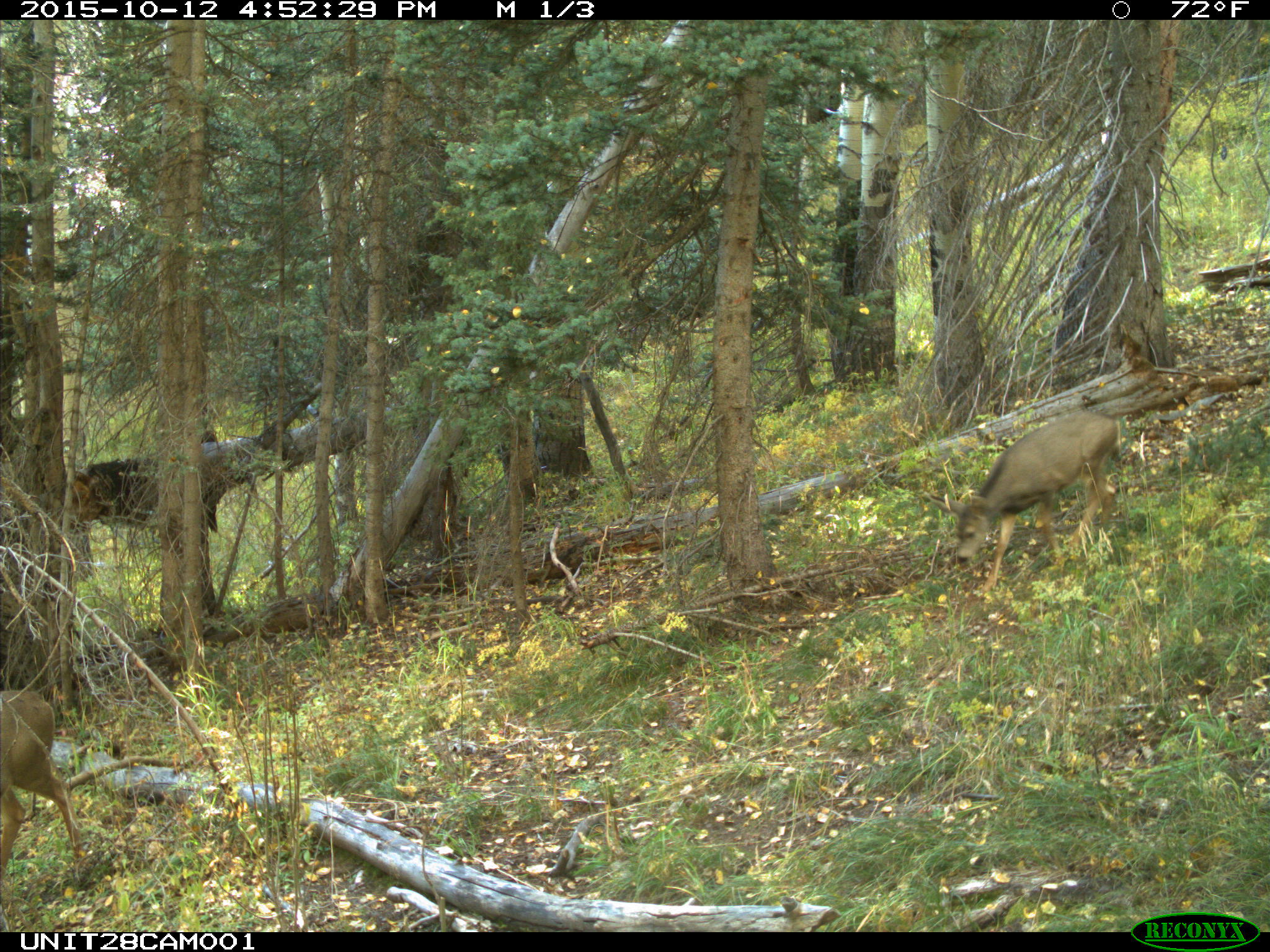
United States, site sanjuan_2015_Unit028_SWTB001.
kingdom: Animalia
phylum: Chordata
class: Mammalia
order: Artiodactyla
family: Cervidae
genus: Odocoileus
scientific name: Odocoileus hemionus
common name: mule deer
Odocoileus hemionus (mule deer).